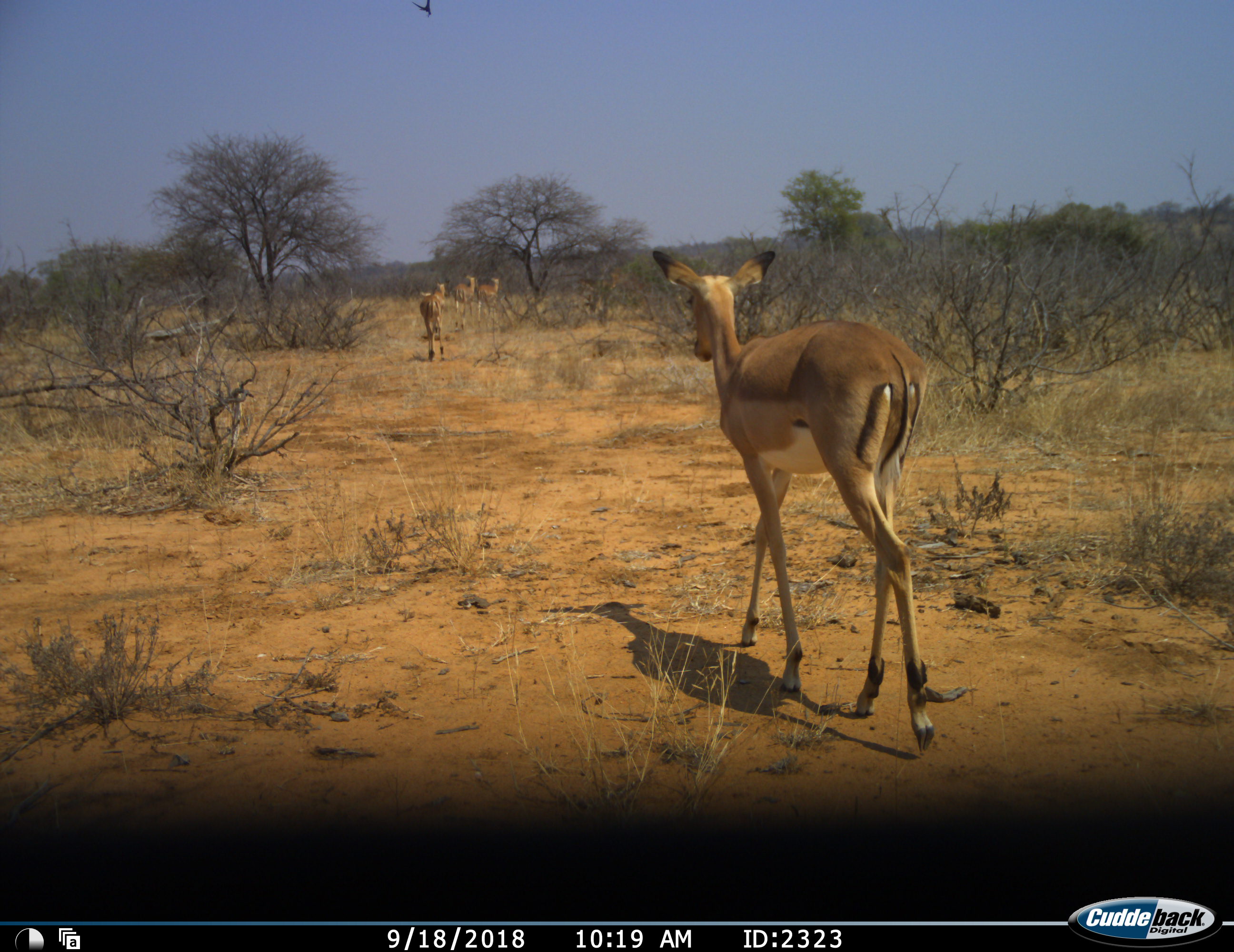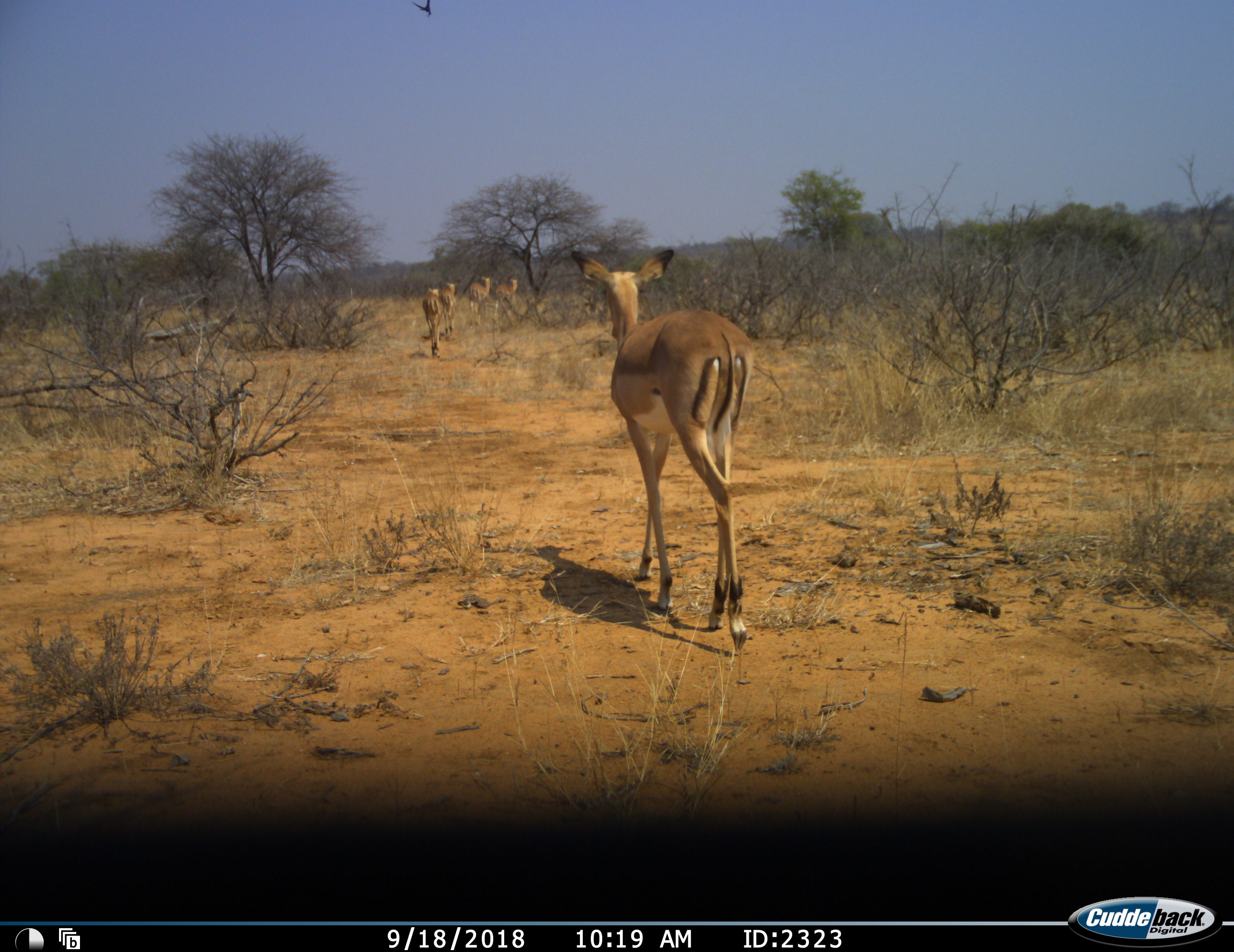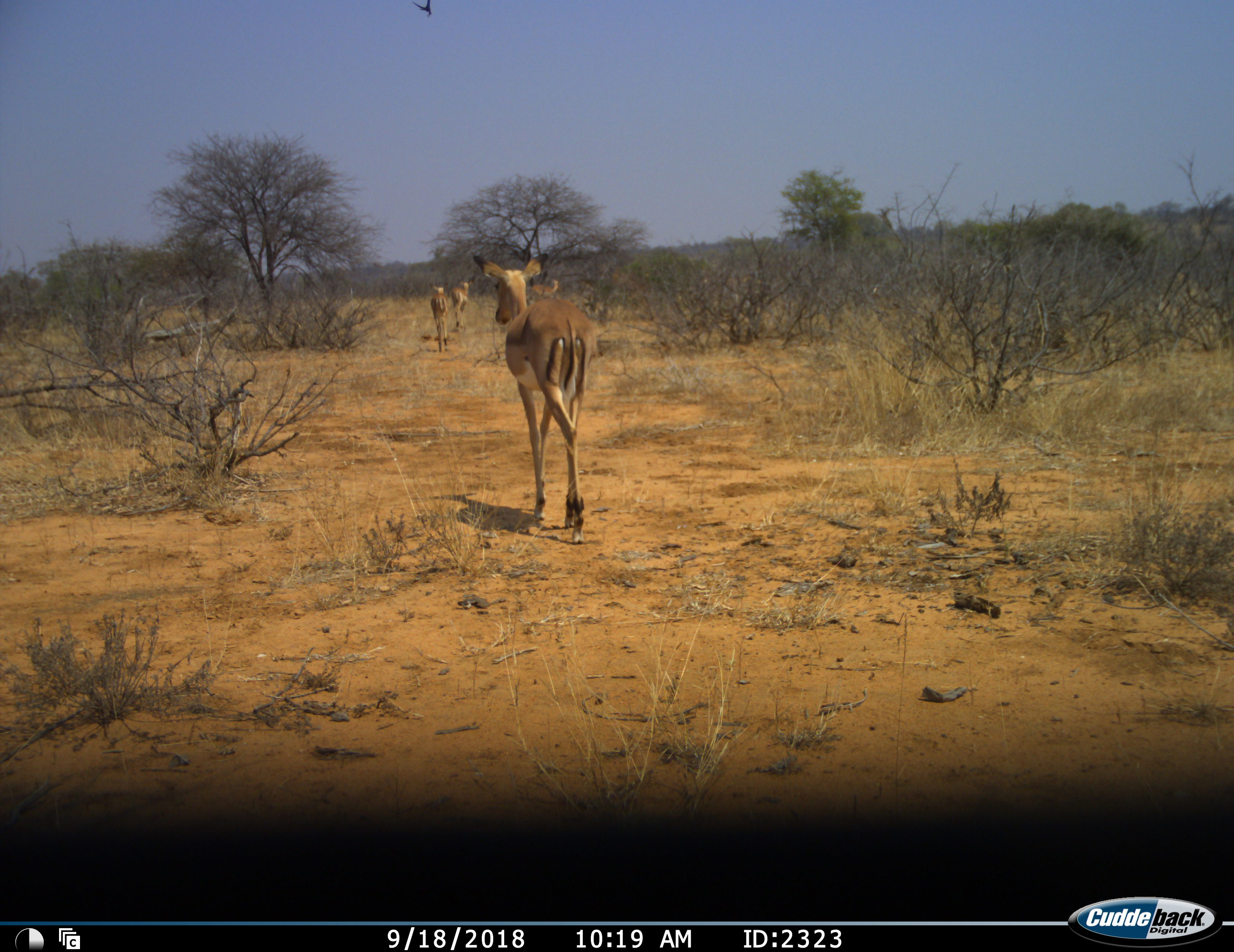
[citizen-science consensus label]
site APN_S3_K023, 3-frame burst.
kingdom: Animalia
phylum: Chordata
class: Mammalia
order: Artiodactyla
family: Bovidae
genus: Aepyceros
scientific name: Aepyceros melampus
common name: impala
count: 5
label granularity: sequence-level